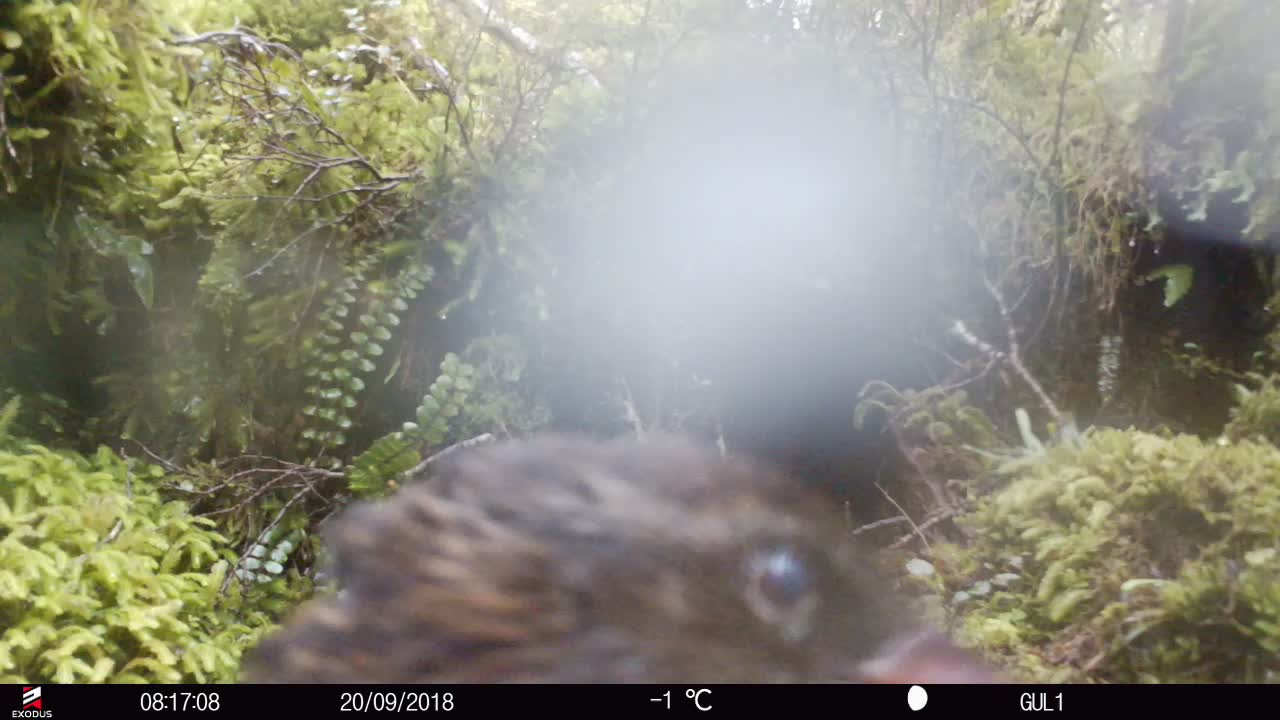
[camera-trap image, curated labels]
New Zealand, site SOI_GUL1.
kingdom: Animalia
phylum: Chordata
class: Aves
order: Gruiformes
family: Rallidae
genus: Gallirallus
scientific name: Gallirallus australis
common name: weka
Weka (Gallirallus australis).